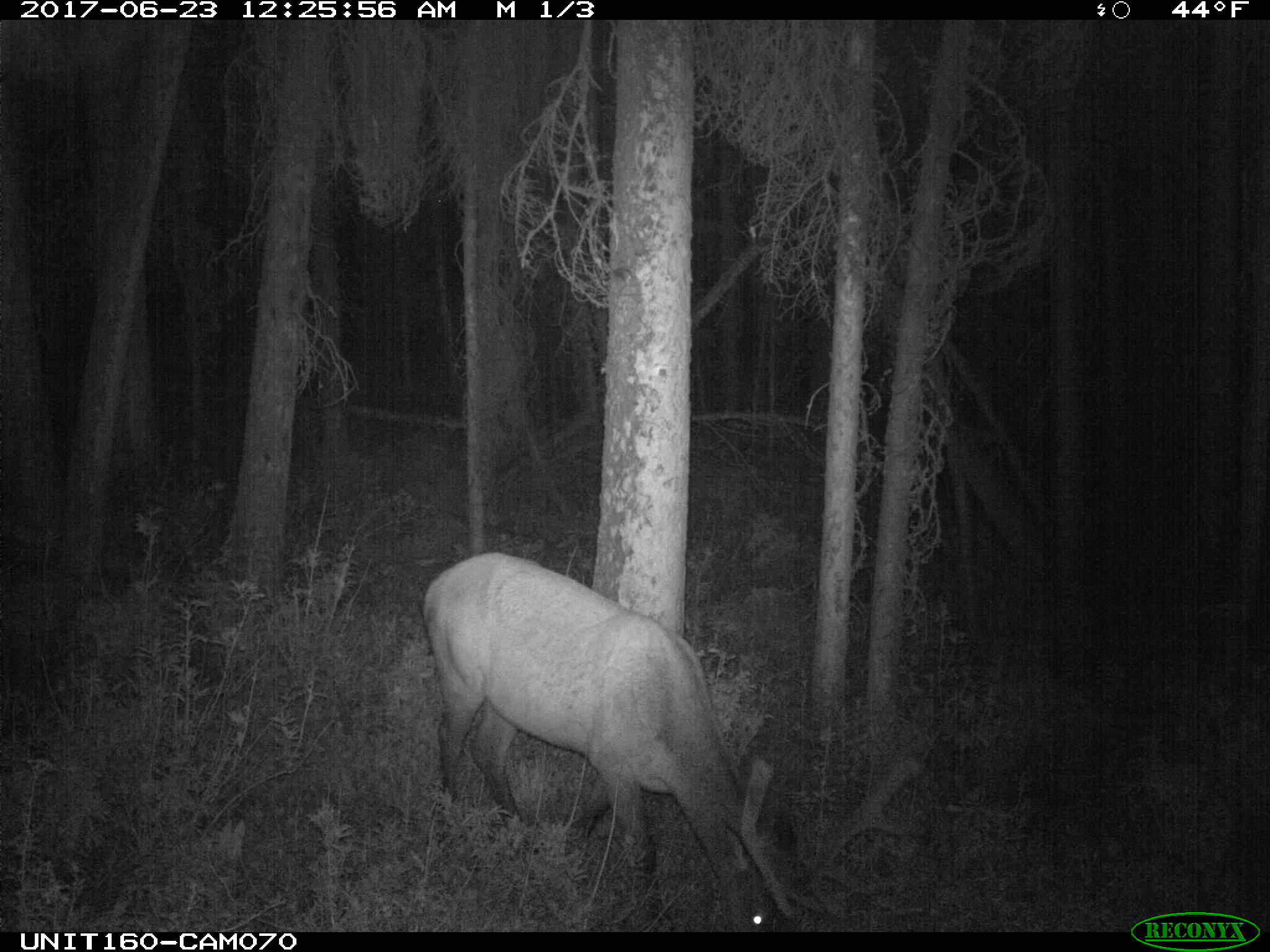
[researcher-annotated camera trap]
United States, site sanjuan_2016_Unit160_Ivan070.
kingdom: Animalia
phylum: Chordata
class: Mammalia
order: Artiodactyla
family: Cervidae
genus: Cervus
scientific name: Cervus elaphus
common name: red deer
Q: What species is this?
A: Cervus elaphus (red deer).